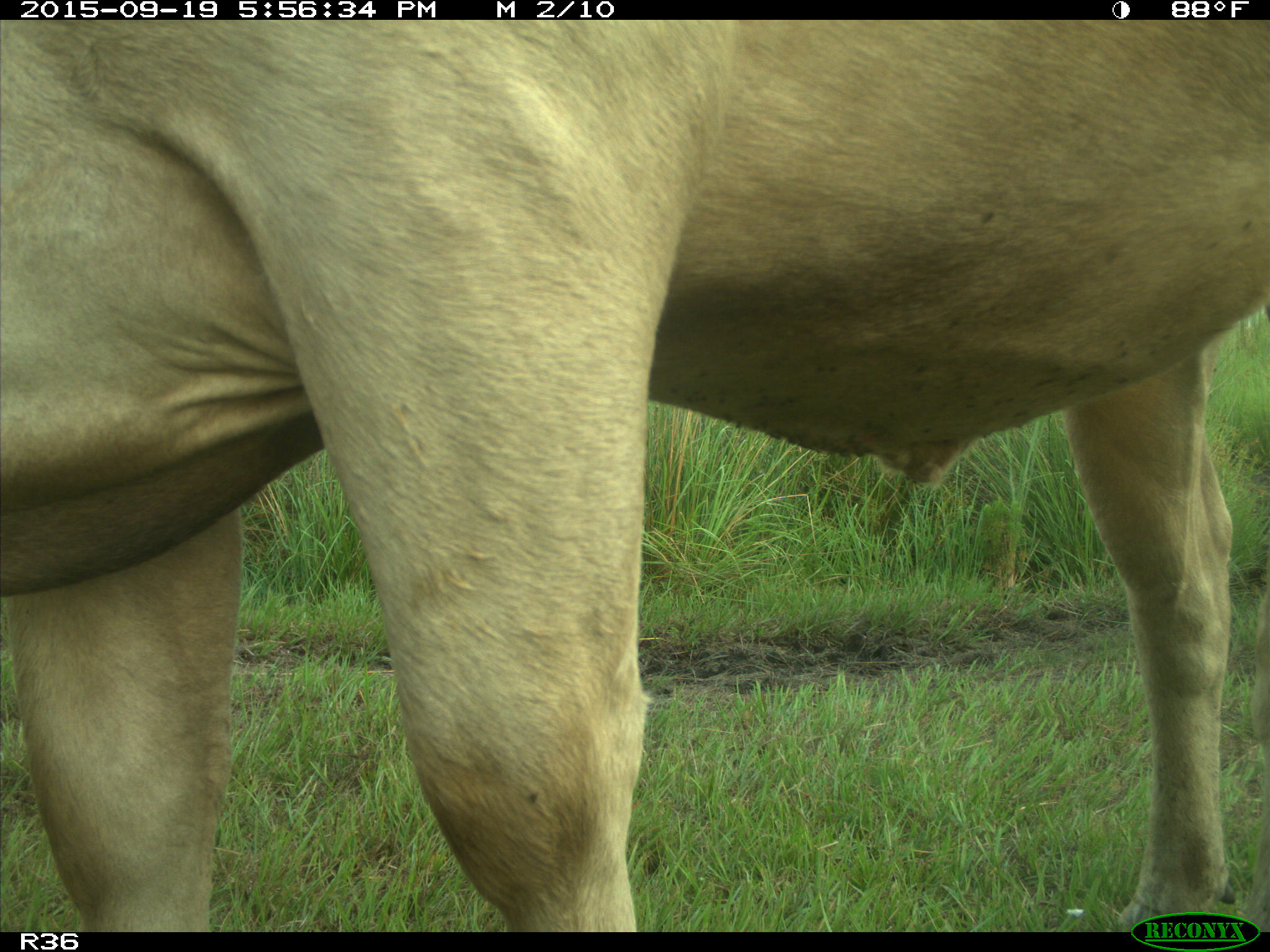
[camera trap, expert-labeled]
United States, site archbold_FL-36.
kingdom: Animalia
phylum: Chordata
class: Mammalia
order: Artiodactyla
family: Bovidae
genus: Bos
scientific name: Bos taurus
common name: domestic cow